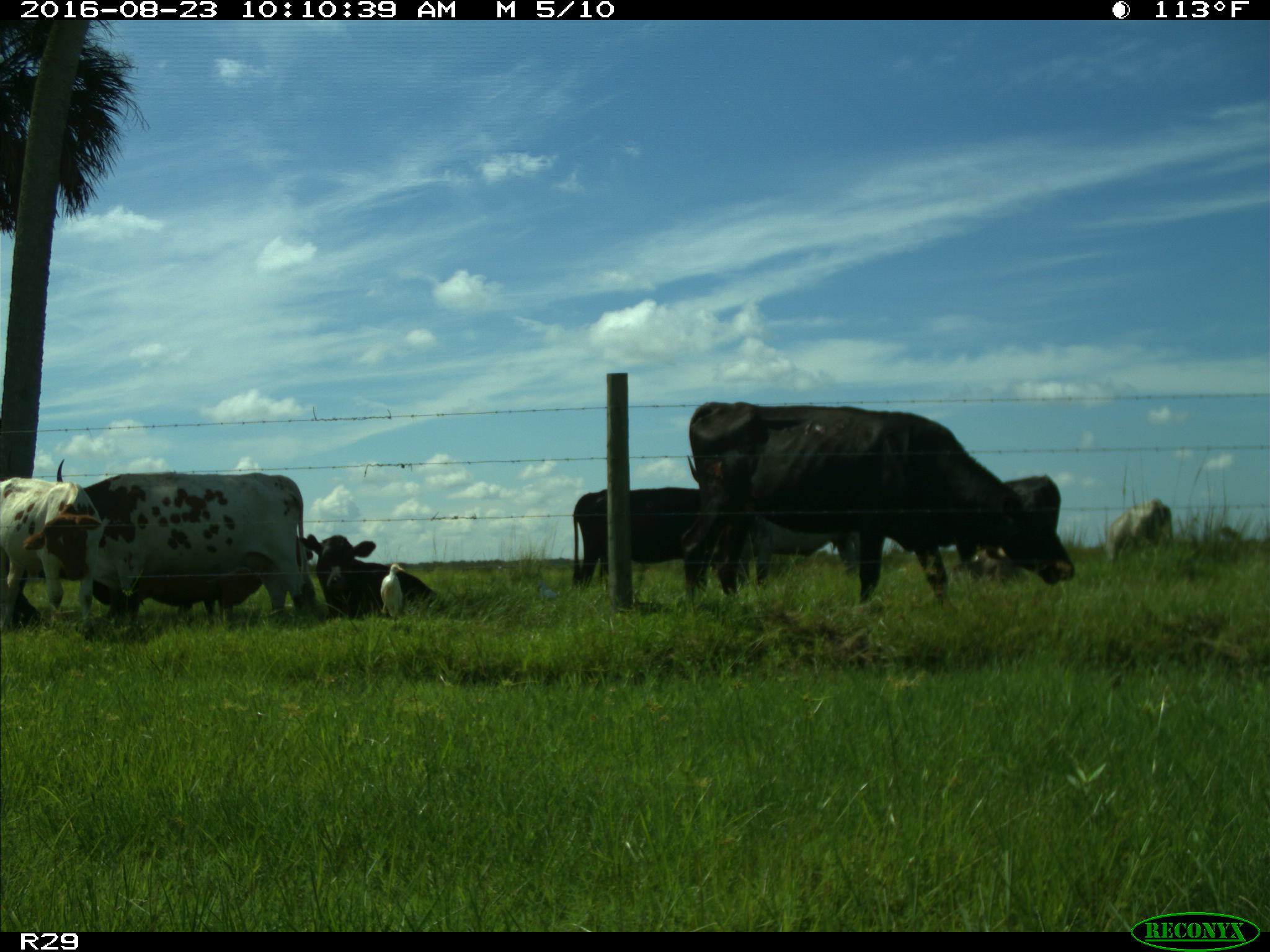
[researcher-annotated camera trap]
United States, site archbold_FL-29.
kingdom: Animalia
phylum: Chordata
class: Mammalia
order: Artiodactyla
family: Bovidae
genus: Bos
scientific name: Bos taurus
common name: domestic cow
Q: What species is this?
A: Bos taurus (domestic cow).